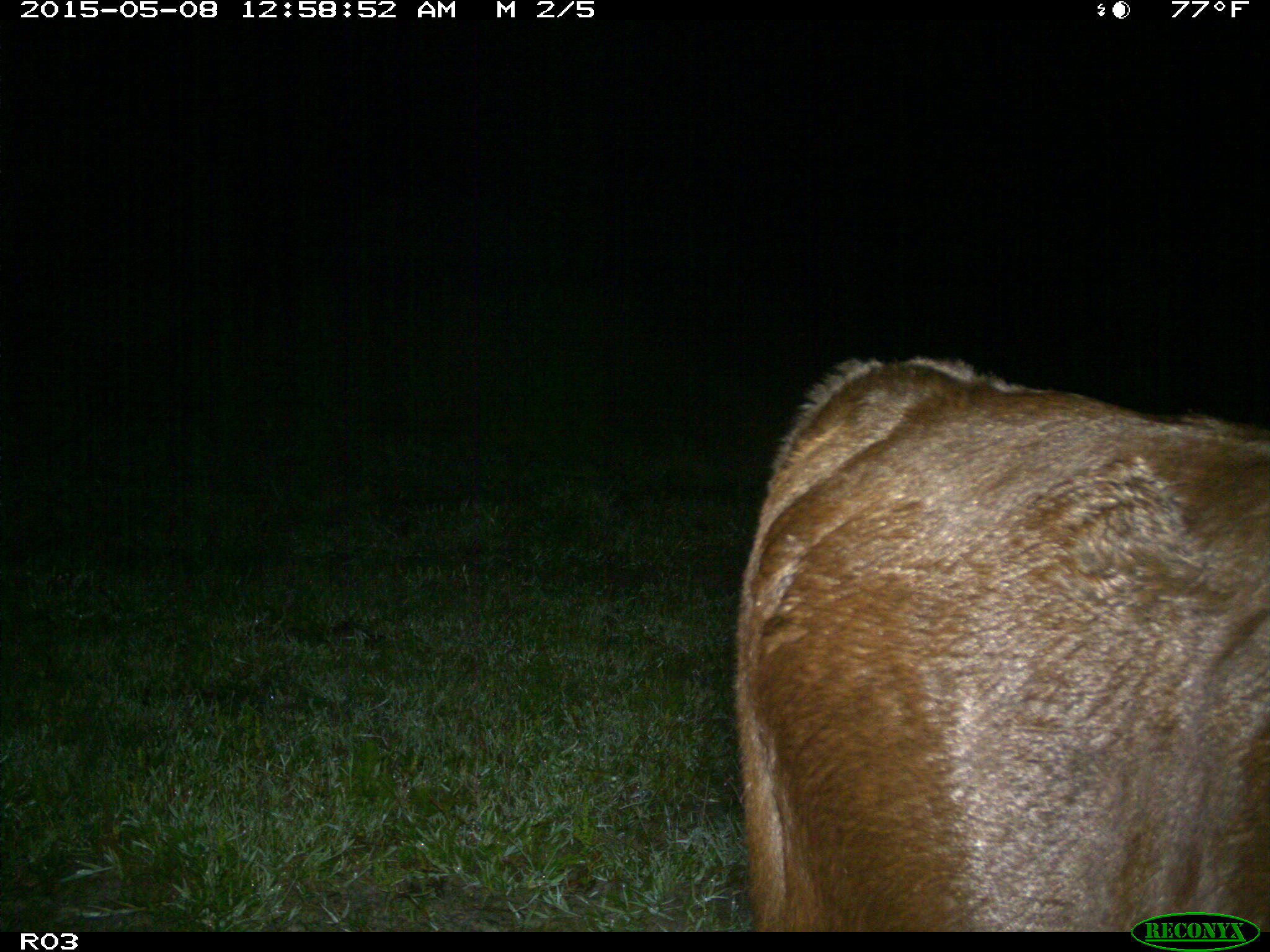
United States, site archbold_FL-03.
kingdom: Animalia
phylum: Chordata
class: Mammalia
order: Artiodactyla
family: Bovidae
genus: Bos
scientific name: Bos taurus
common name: domestic cow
Bos taurus (domestic cow).